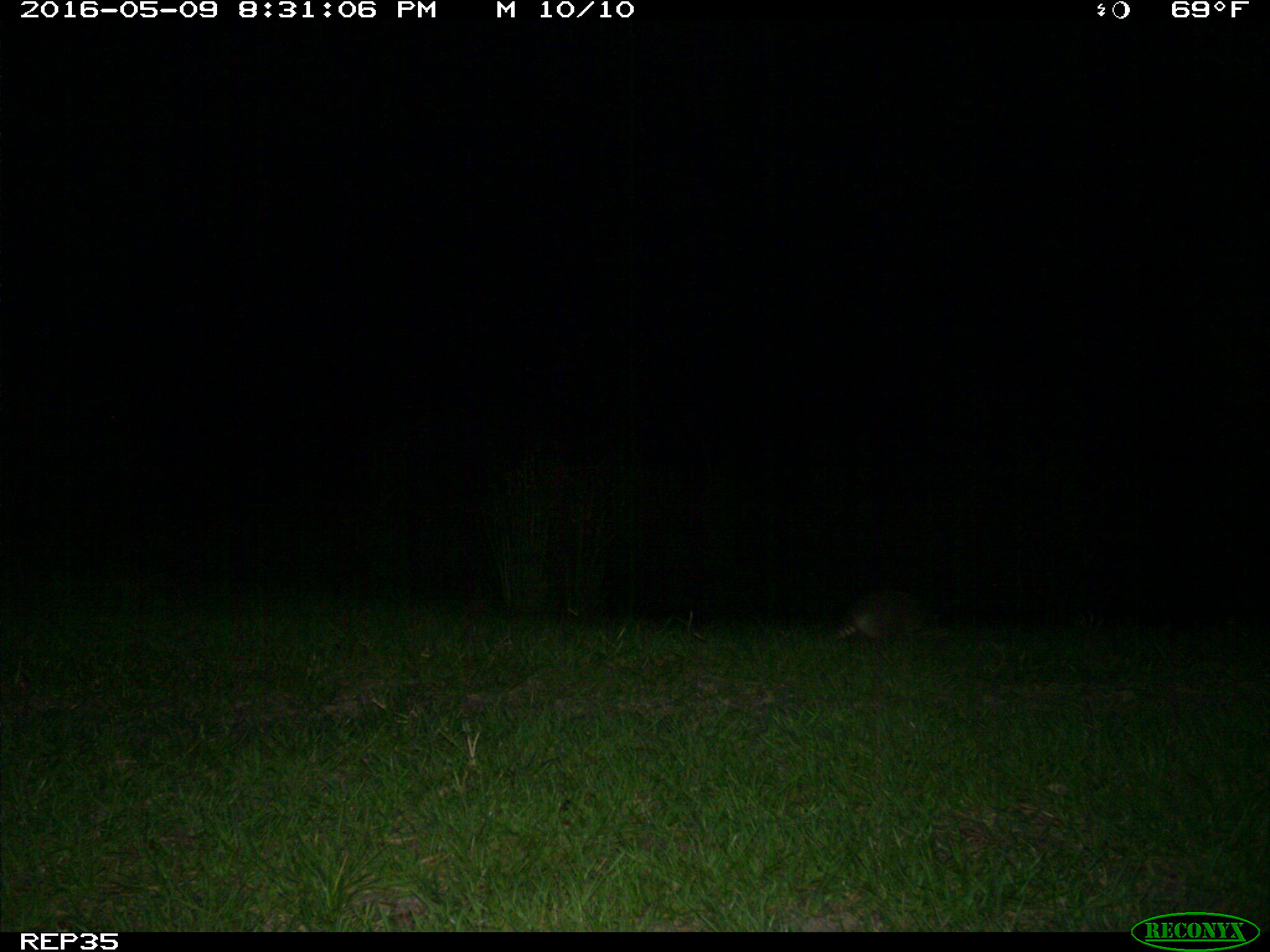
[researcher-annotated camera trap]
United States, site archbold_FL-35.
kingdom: Animalia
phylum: Chordata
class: Mammalia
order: Cingulata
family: Dasypodidae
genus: Dasypus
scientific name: Dasypus novemcinctus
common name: nine-banded armadillo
Dasypus novemcinctus (nine-banded armadillo).